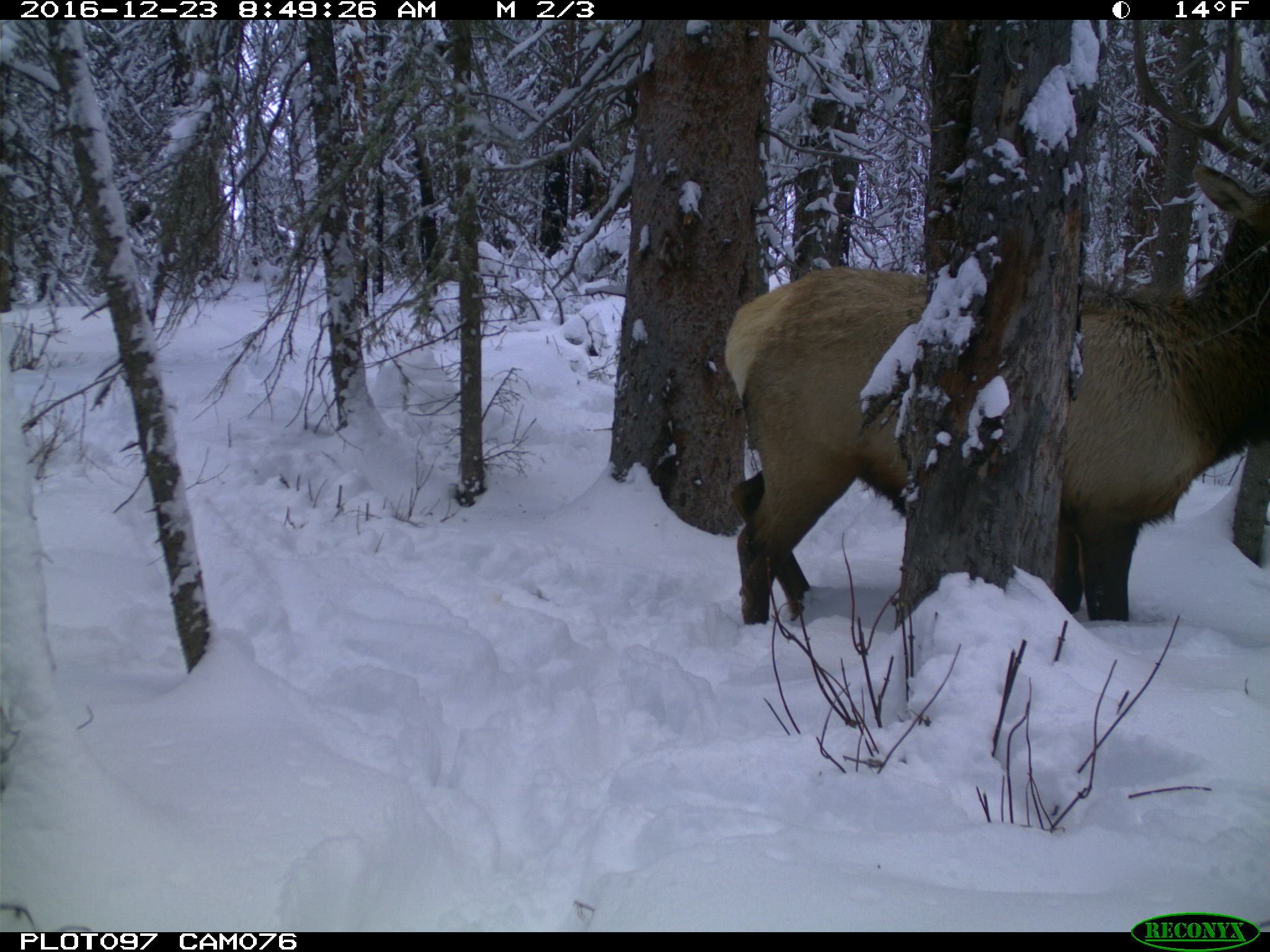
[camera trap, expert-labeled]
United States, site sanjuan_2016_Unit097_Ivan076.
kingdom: Animalia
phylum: Chordata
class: Mammalia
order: Artiodactyla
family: Cervidae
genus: Cervus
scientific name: Cervus elaphus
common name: red deer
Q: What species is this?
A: Cervus elaphus (red deer).